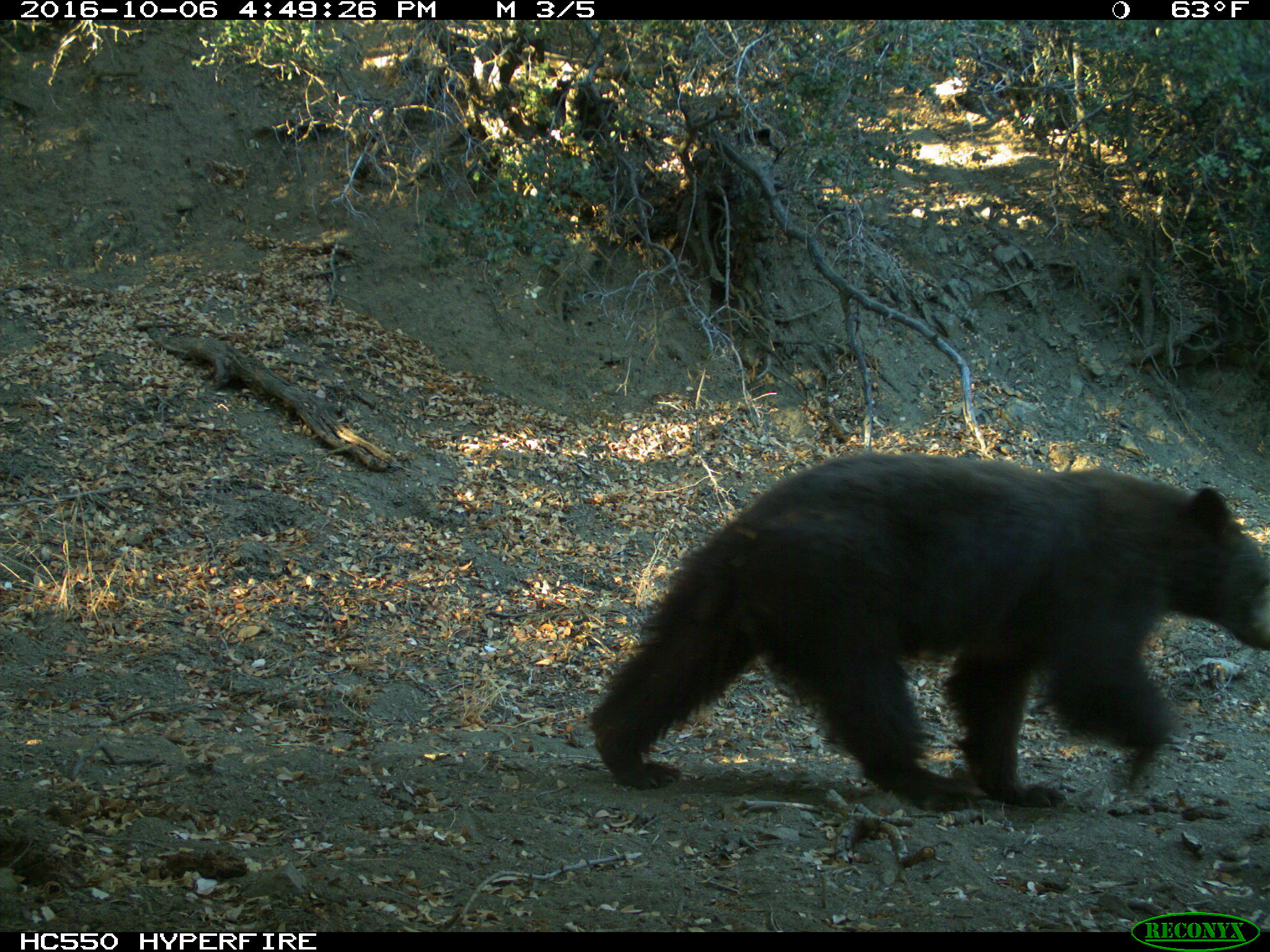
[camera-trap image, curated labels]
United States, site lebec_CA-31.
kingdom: Animalia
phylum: Chordata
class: Mammalia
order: Carnivora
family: Ursidae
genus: Ursus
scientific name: Ursus americanus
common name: american black bear